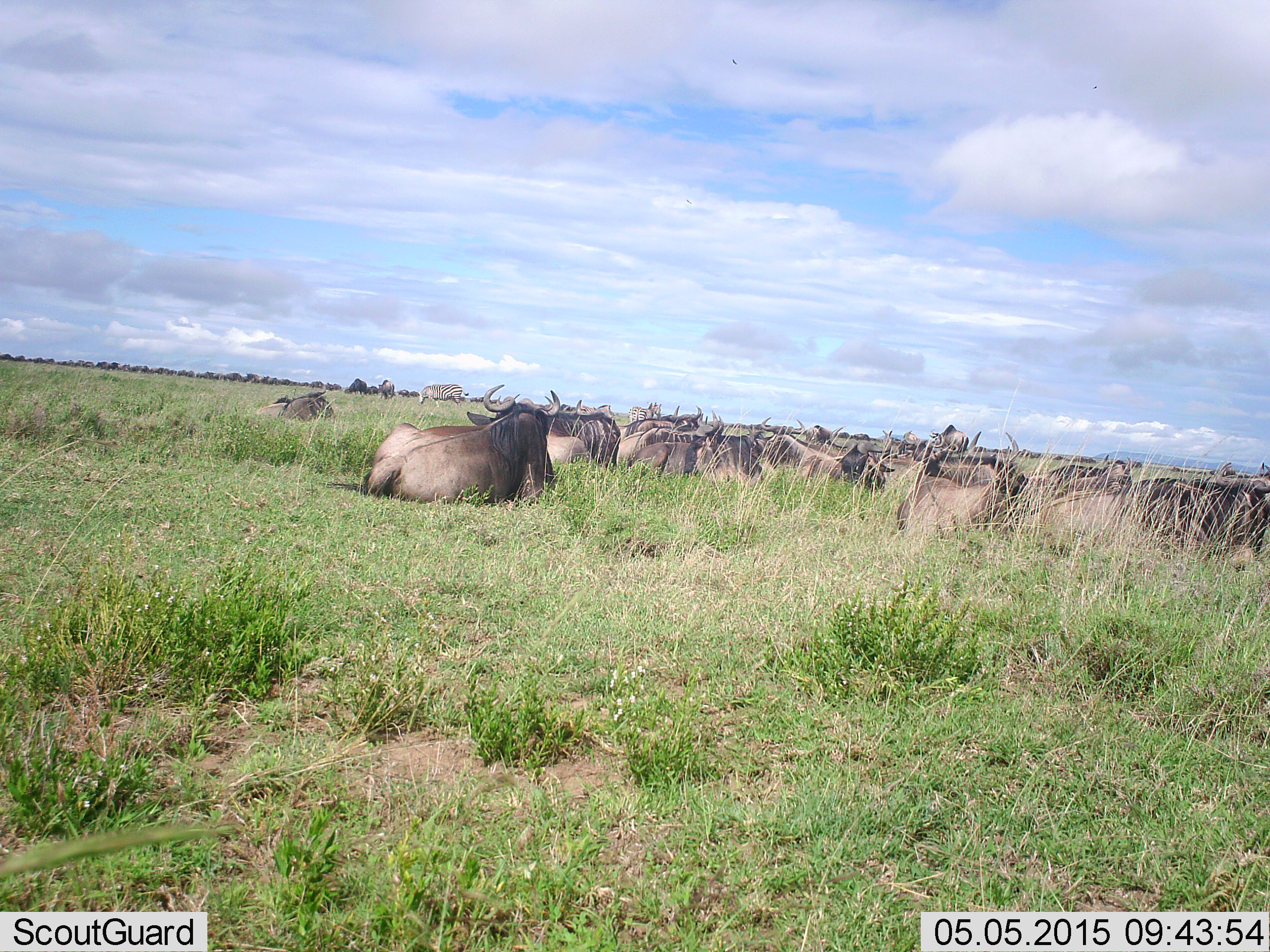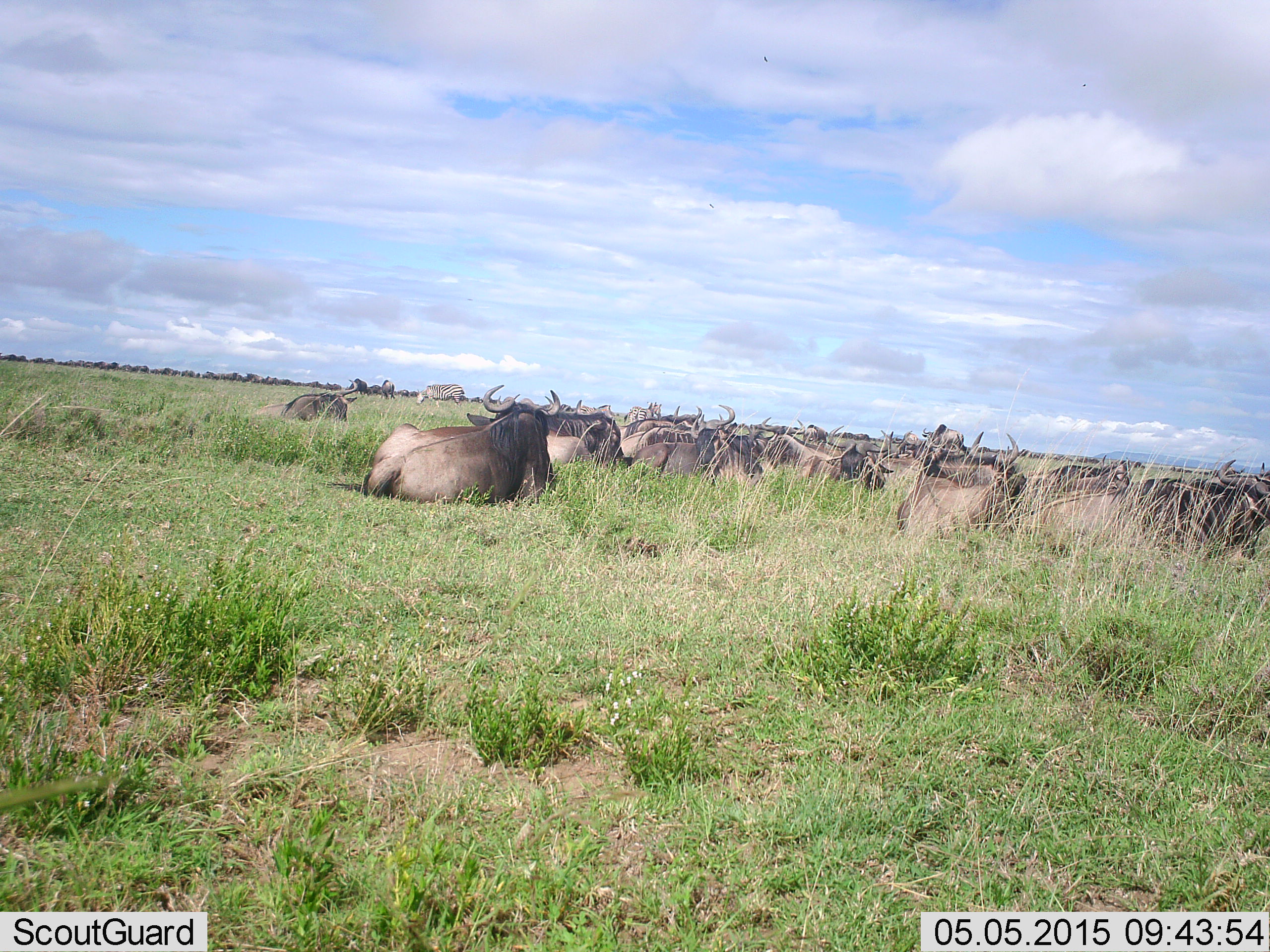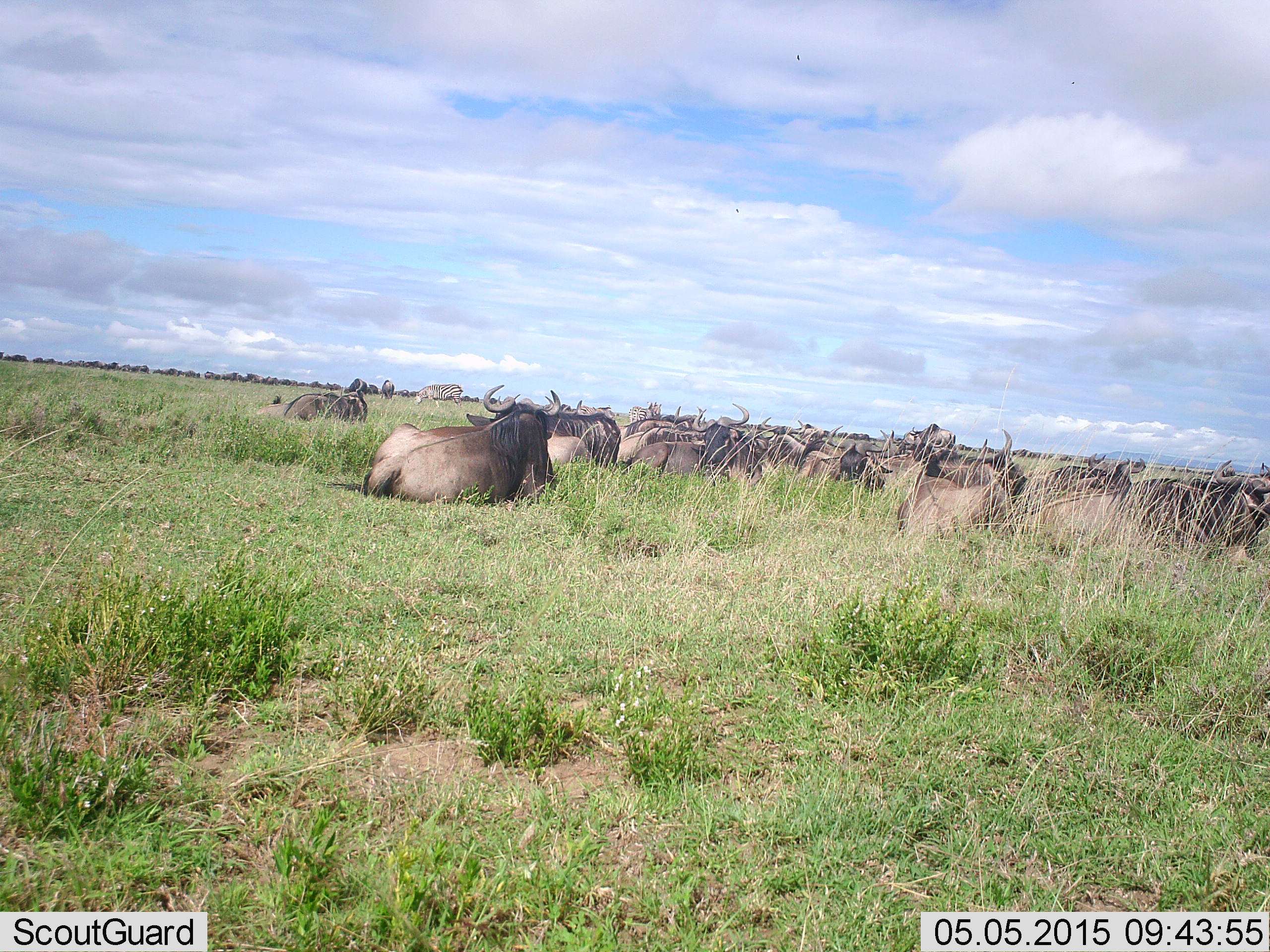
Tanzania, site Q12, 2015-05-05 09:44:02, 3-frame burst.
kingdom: Animalia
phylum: Chordata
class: Mammalia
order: Artiodactyla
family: Bovidae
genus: Connochaetes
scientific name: Connochaetes taurinus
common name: blue wildebeest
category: wildebeest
Wildebeest (blue wildebeest) (Connochaetes taurinus), count 11-50. Behavior (volunteer vote fractions): standing 30%, resting 100%, moving 0%, interacting 0%. Young present (vote fraction): 0%. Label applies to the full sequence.